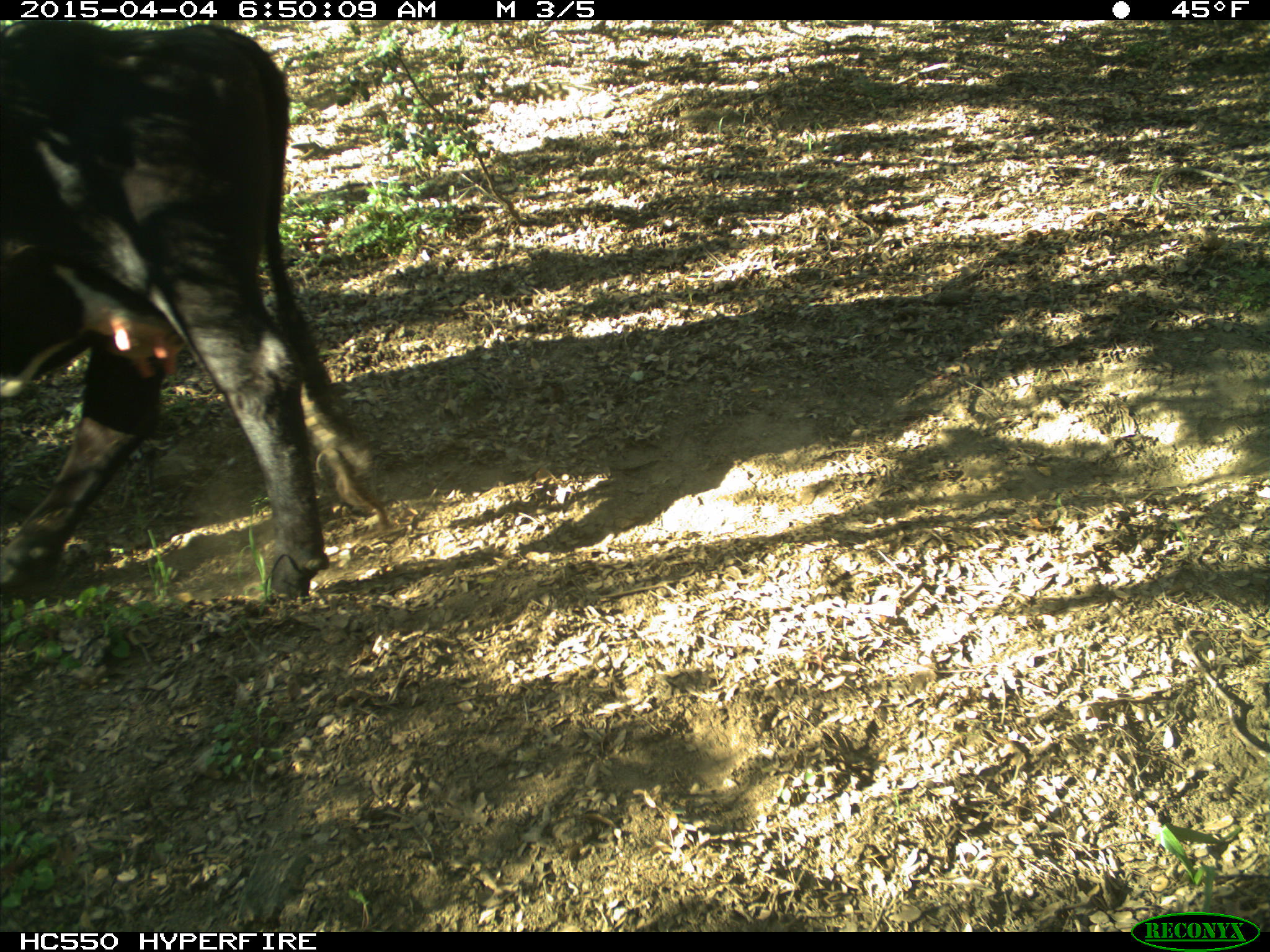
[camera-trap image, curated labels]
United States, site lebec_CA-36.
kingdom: Animalia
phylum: Chordata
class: Mammalia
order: Artiodactyla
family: Bovidae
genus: Bos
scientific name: Bos taurus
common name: domestic cow